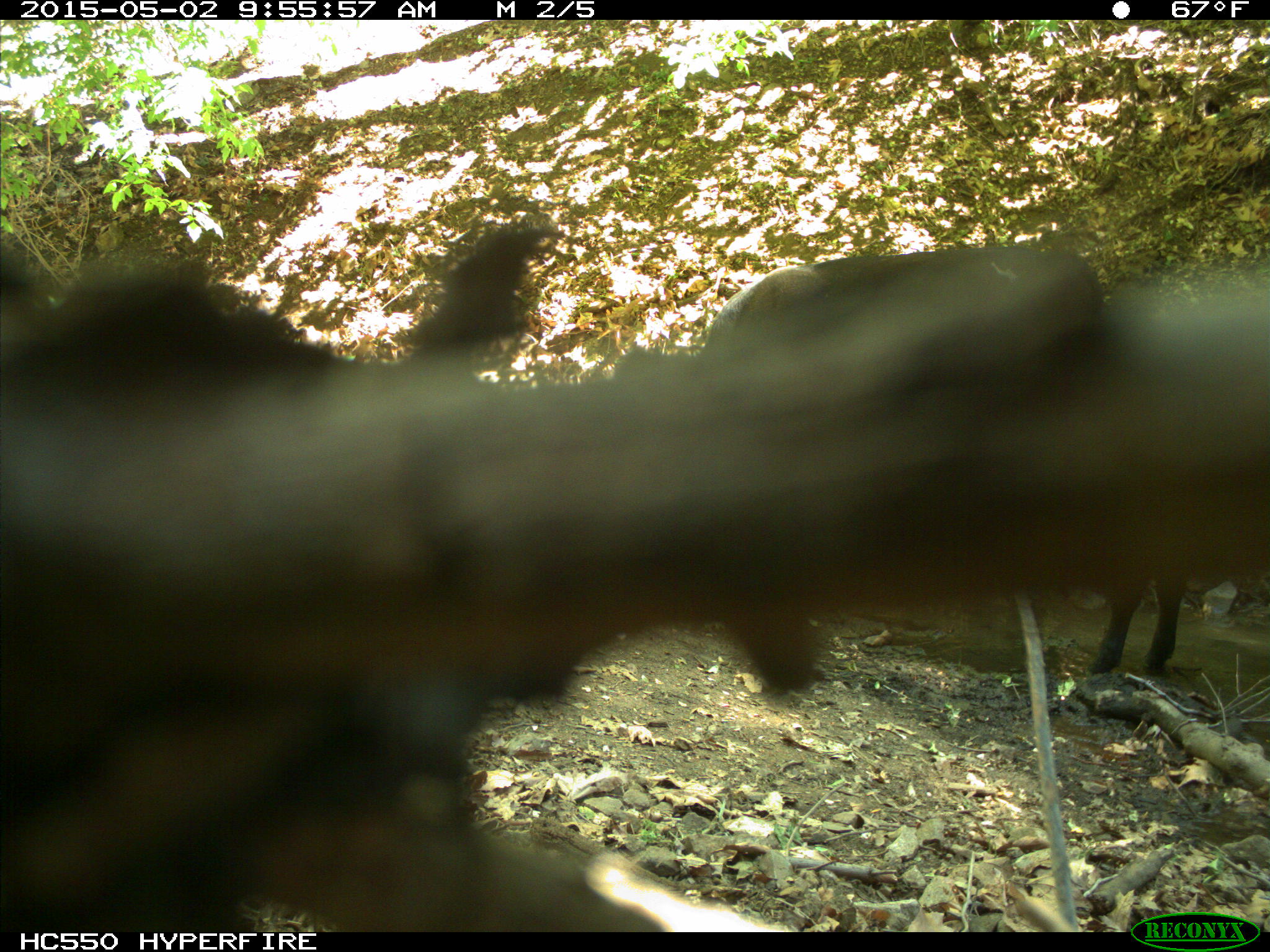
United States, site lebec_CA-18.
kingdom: Animalia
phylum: Chordata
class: Mammalia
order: Artiodactyla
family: Bovidae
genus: Bos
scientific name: Bos taurus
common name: domestic cow